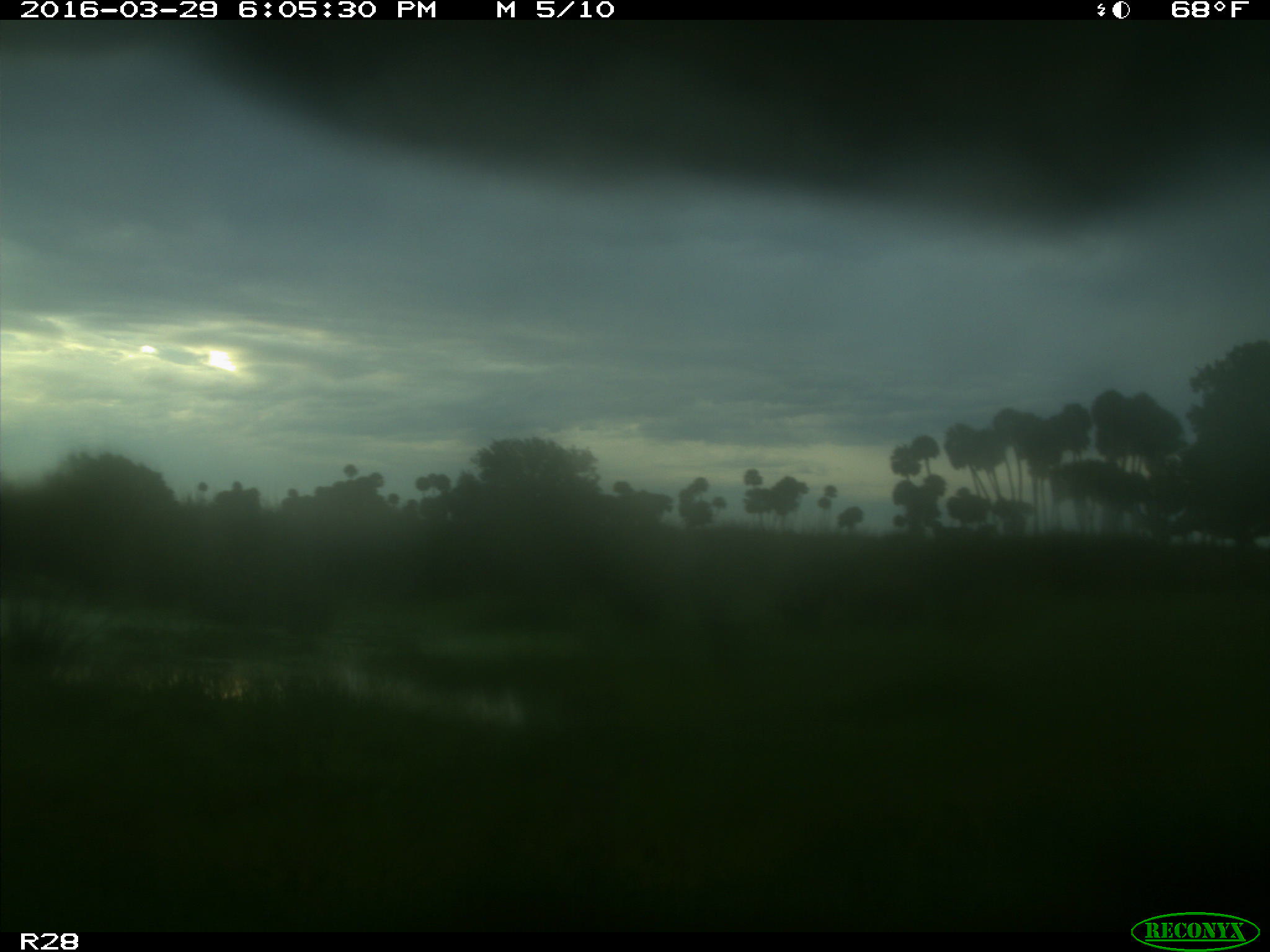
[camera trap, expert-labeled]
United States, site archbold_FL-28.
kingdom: Animalia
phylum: Chordata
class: Mammalia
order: Artiodactyla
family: Bovidae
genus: Bos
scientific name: Bos taurus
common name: domestic cow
Bos taurus (domestic cow).